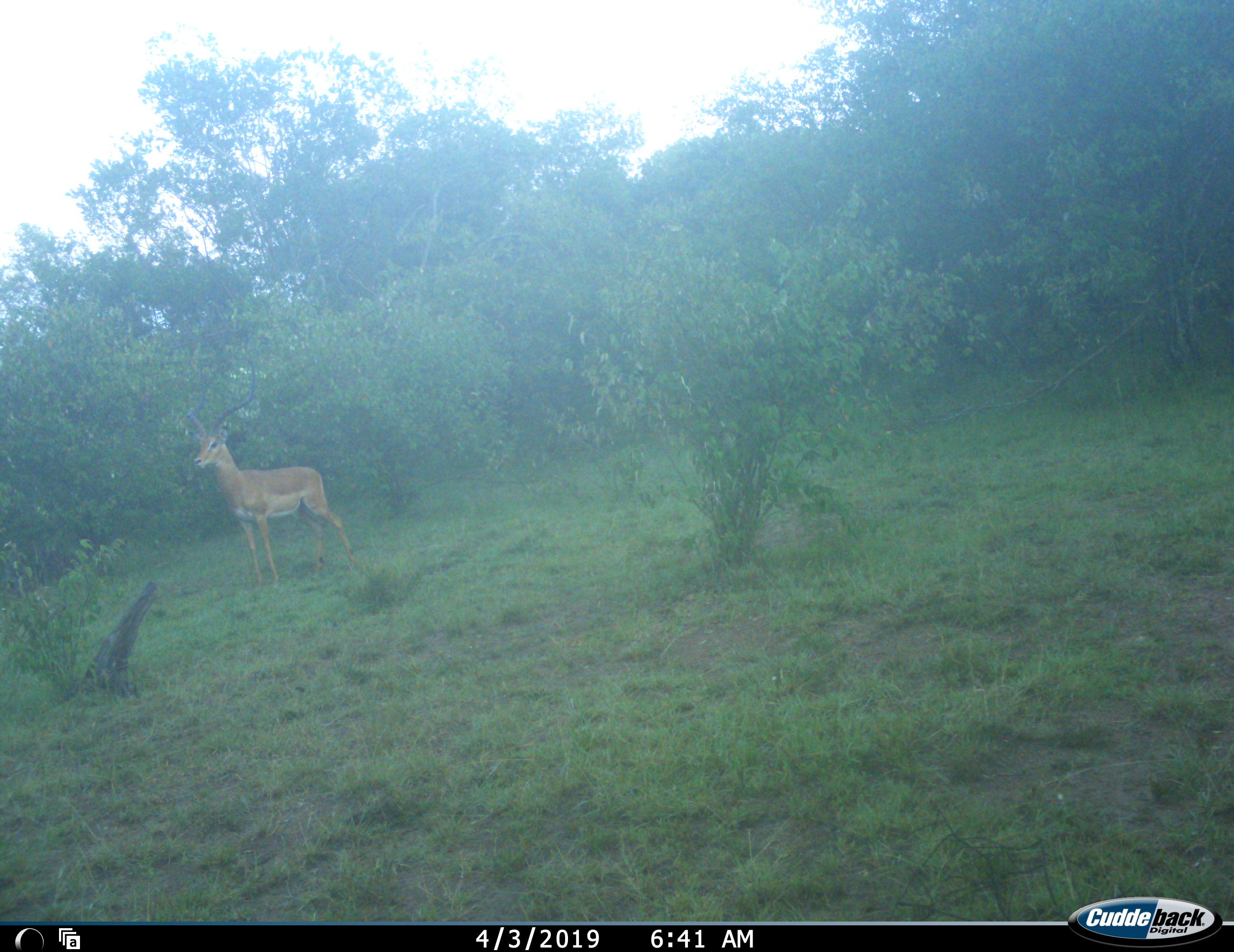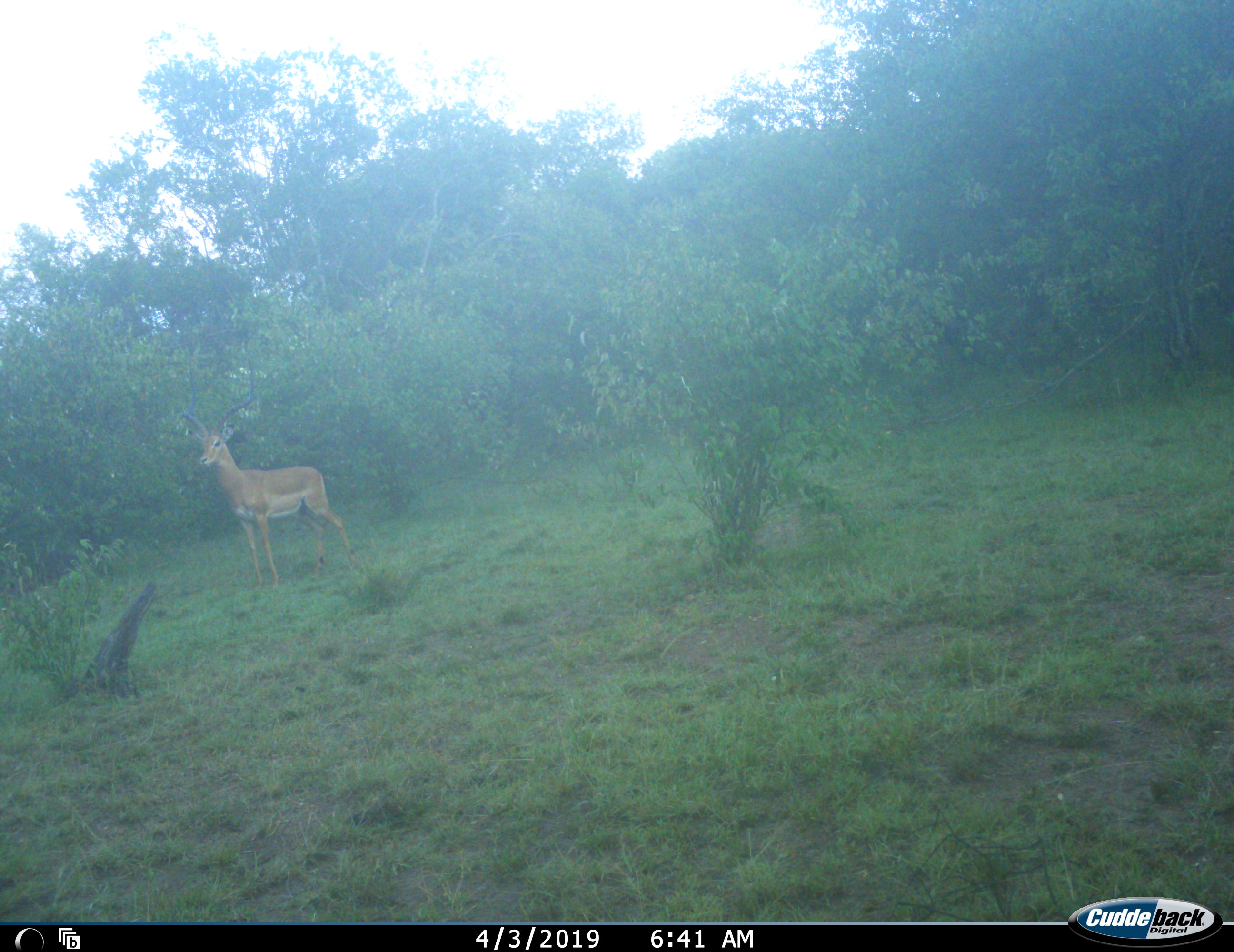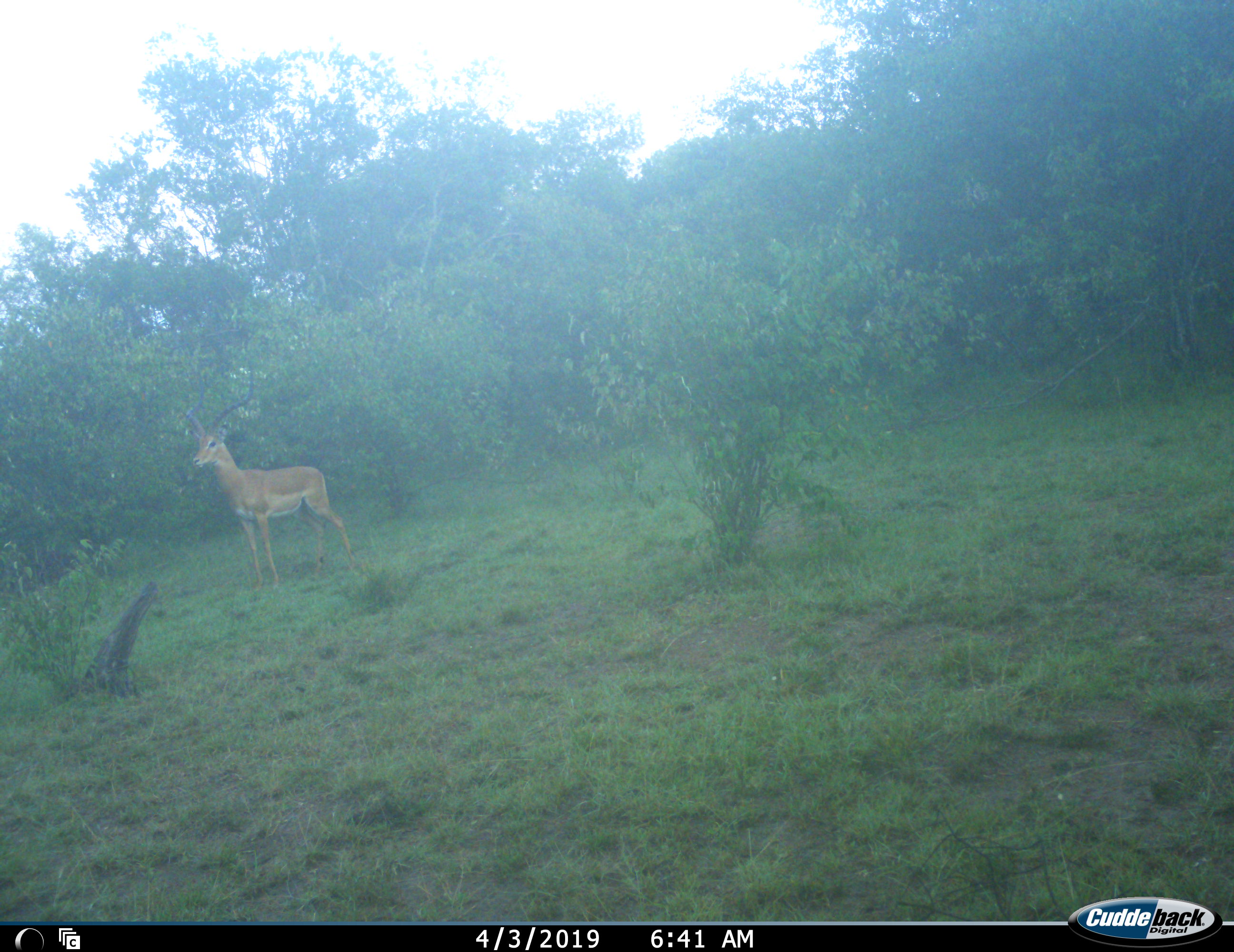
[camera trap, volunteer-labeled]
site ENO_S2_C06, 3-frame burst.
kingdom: Animalia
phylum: Chordata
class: Mammalia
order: Artiodactyla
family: Bovidae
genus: Aepyceros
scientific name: Aepyceros melampus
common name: impala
Impala (Aepyceros melampus), count 1. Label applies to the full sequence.